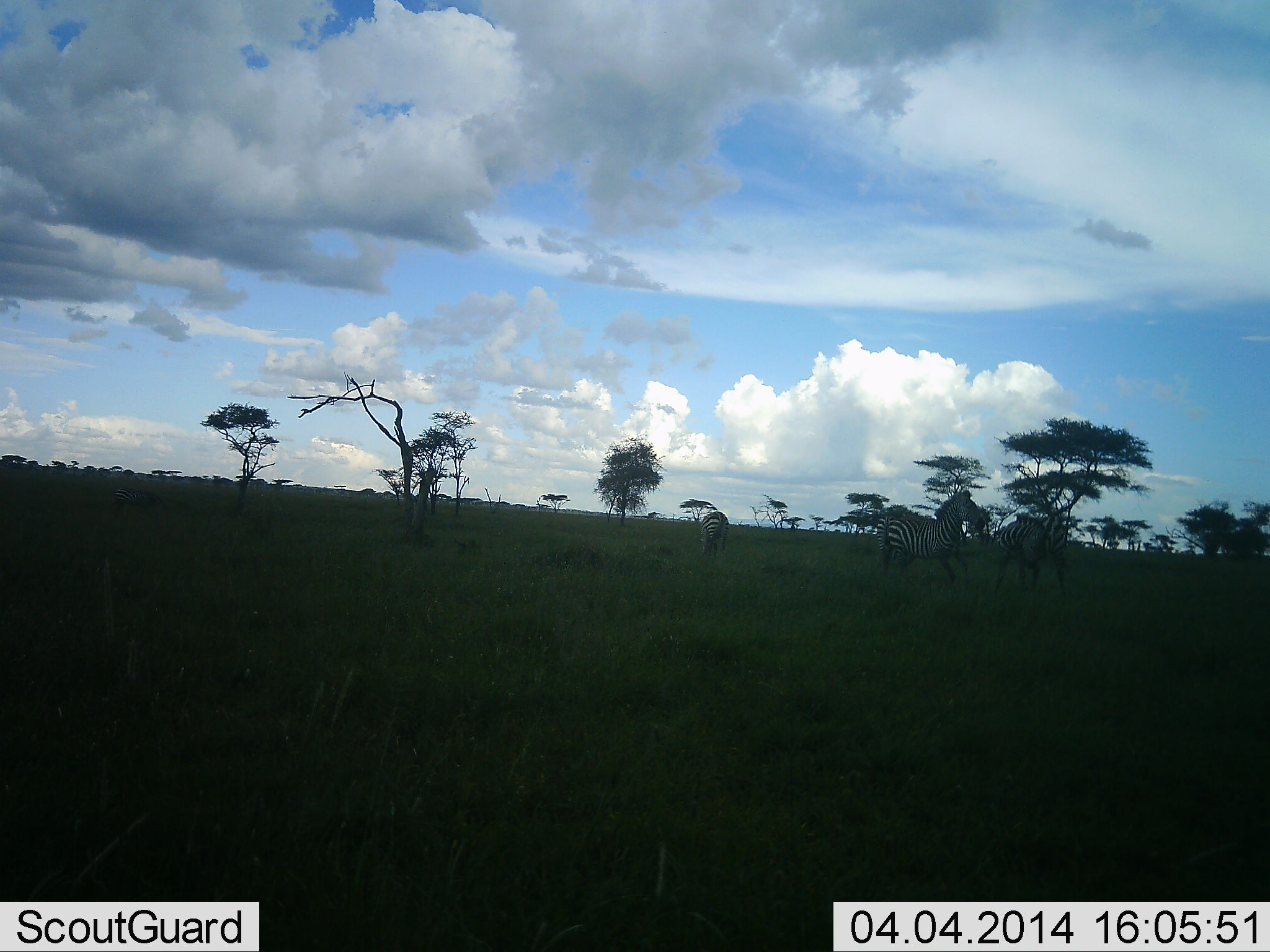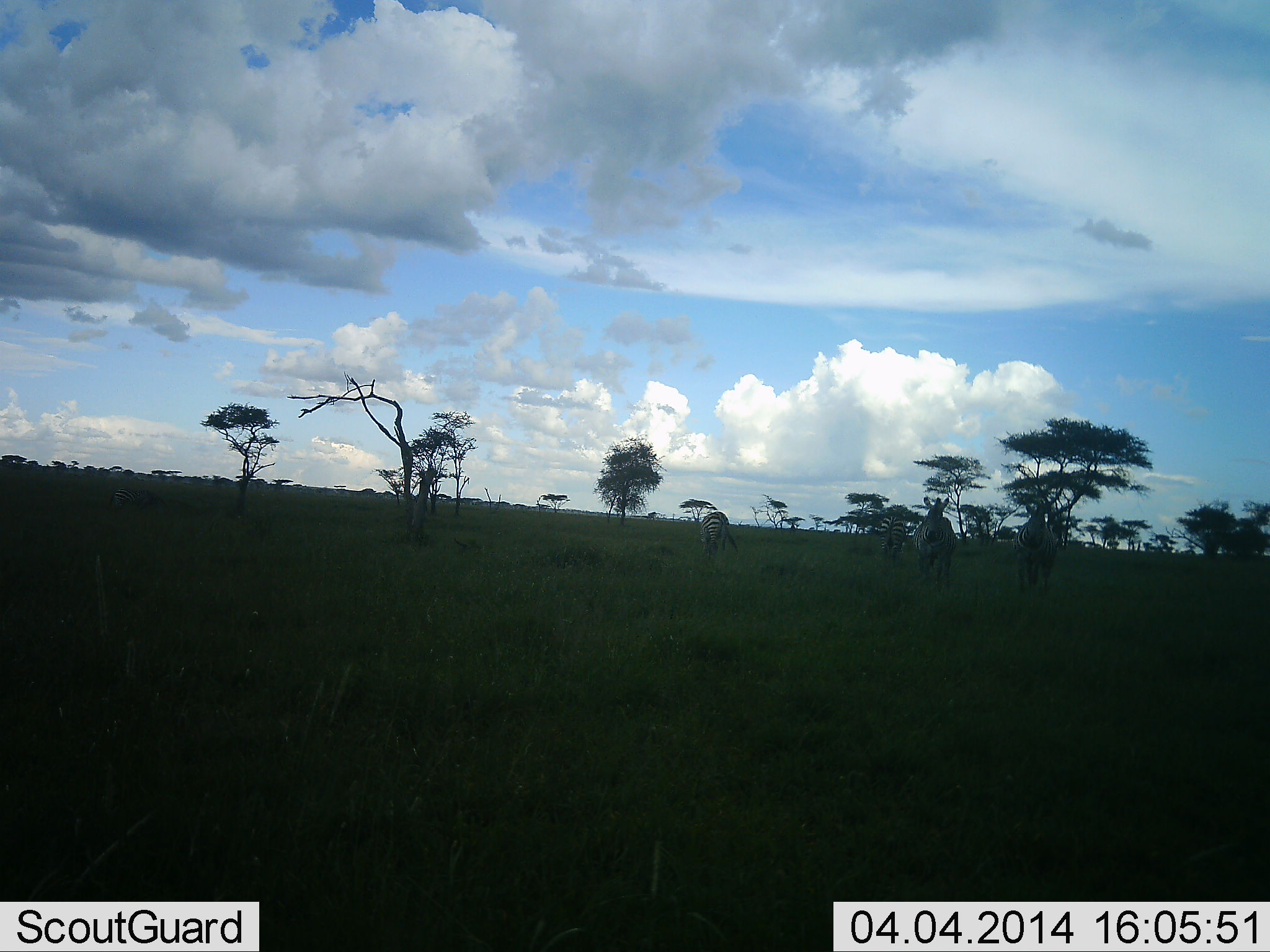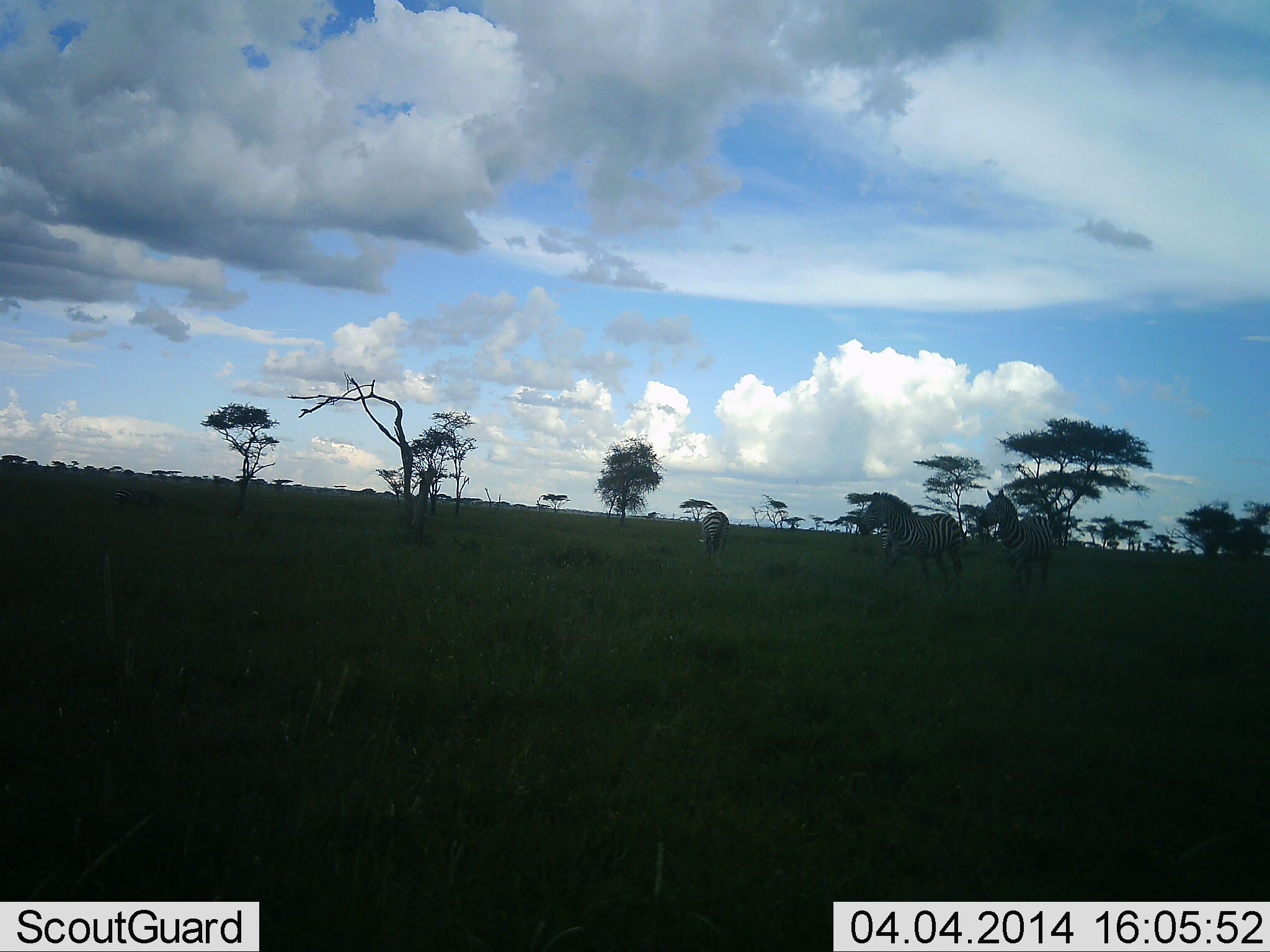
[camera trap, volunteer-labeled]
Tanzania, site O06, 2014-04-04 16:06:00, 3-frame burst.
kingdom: Animalia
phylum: Chordata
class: Mammalia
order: Perissodactyla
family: Equidae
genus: Equus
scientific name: Equus quagga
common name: plains zebra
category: zebra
Zebra (plains zebra) (Equus quagga), count 4. Behavior (volunteer vote fractions): standing 30%, resting 0%, moving 80%, interacting 20%. Young present (vote fraction): 0%. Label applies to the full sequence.